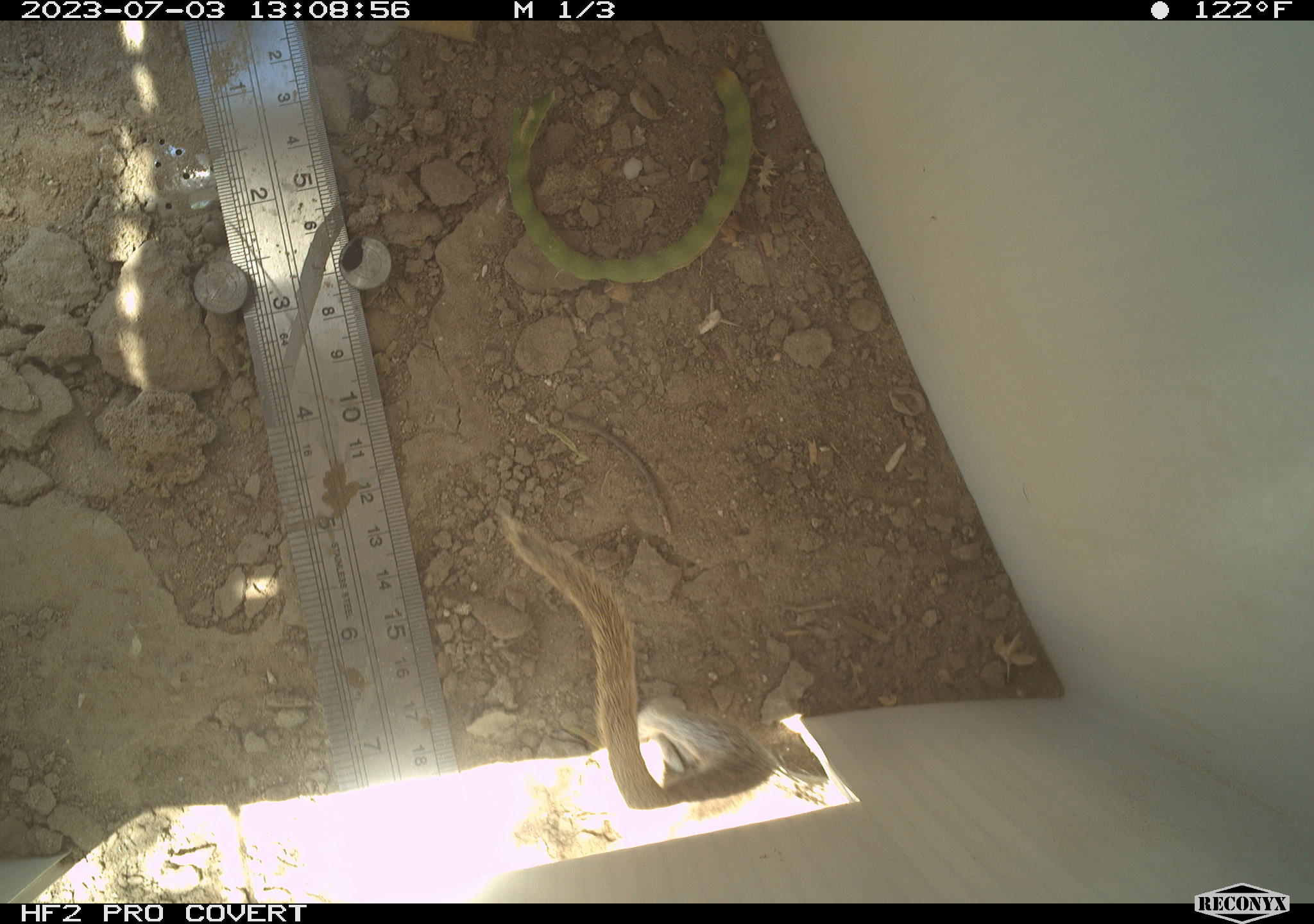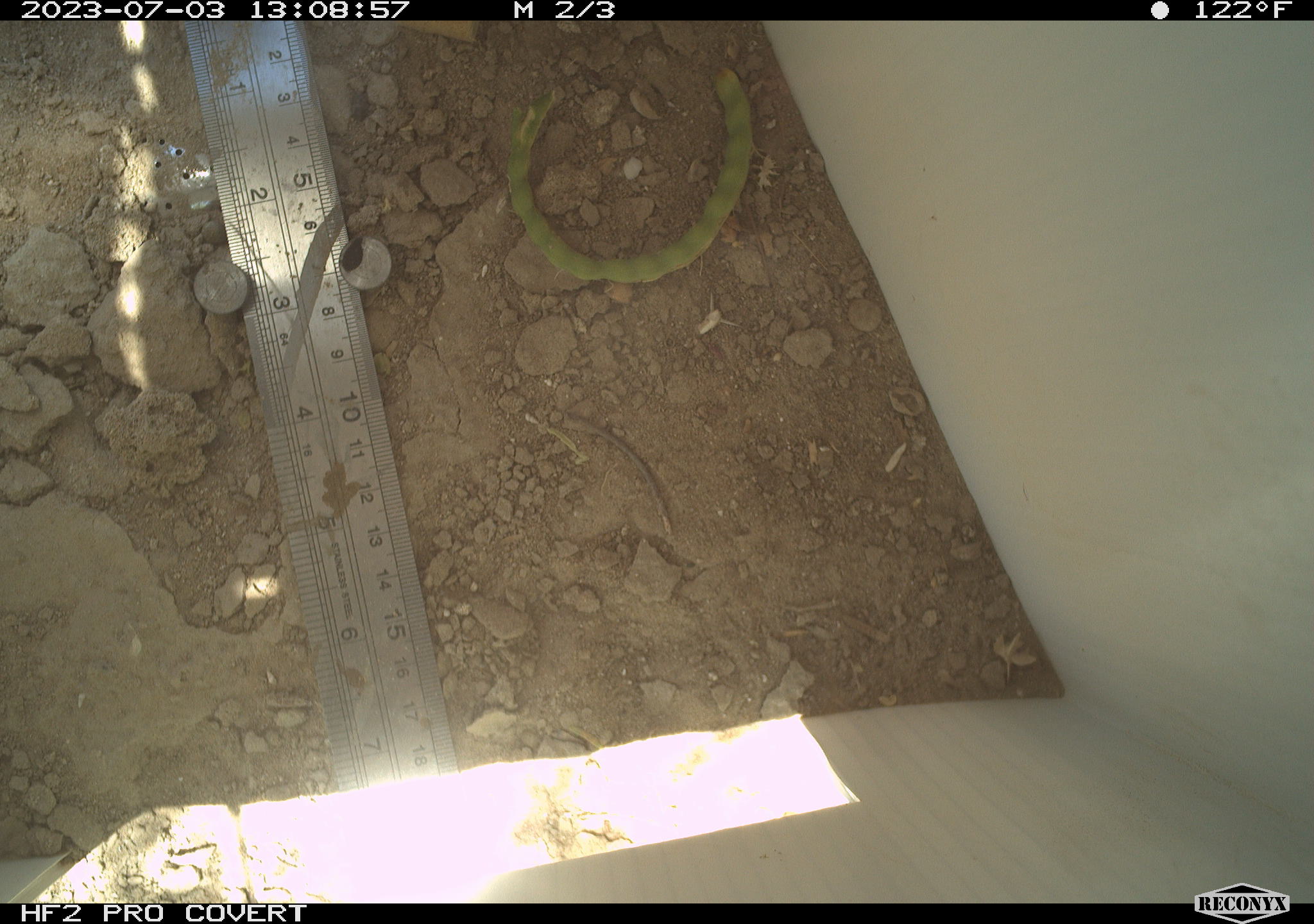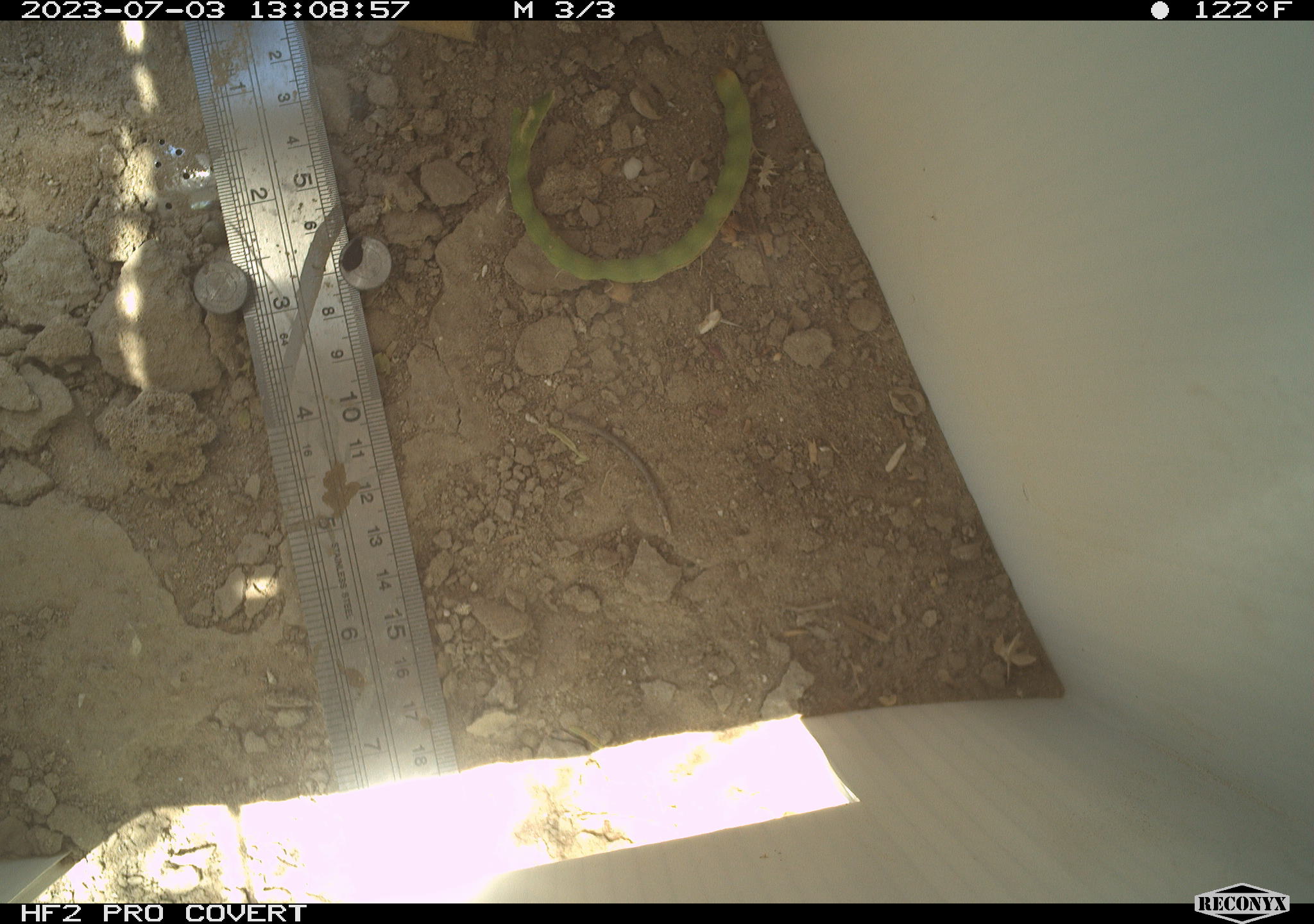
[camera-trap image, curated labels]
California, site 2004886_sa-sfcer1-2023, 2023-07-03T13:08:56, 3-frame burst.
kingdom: Animalia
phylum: Chordata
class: Mammalia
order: Rodentia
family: Sciuridae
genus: Xerospermophilus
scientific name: Xerospermophilus tereticaudus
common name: round-tailed ground squirrel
Round-tailed ground squirrel (Xerospermophilus tereticaudus).